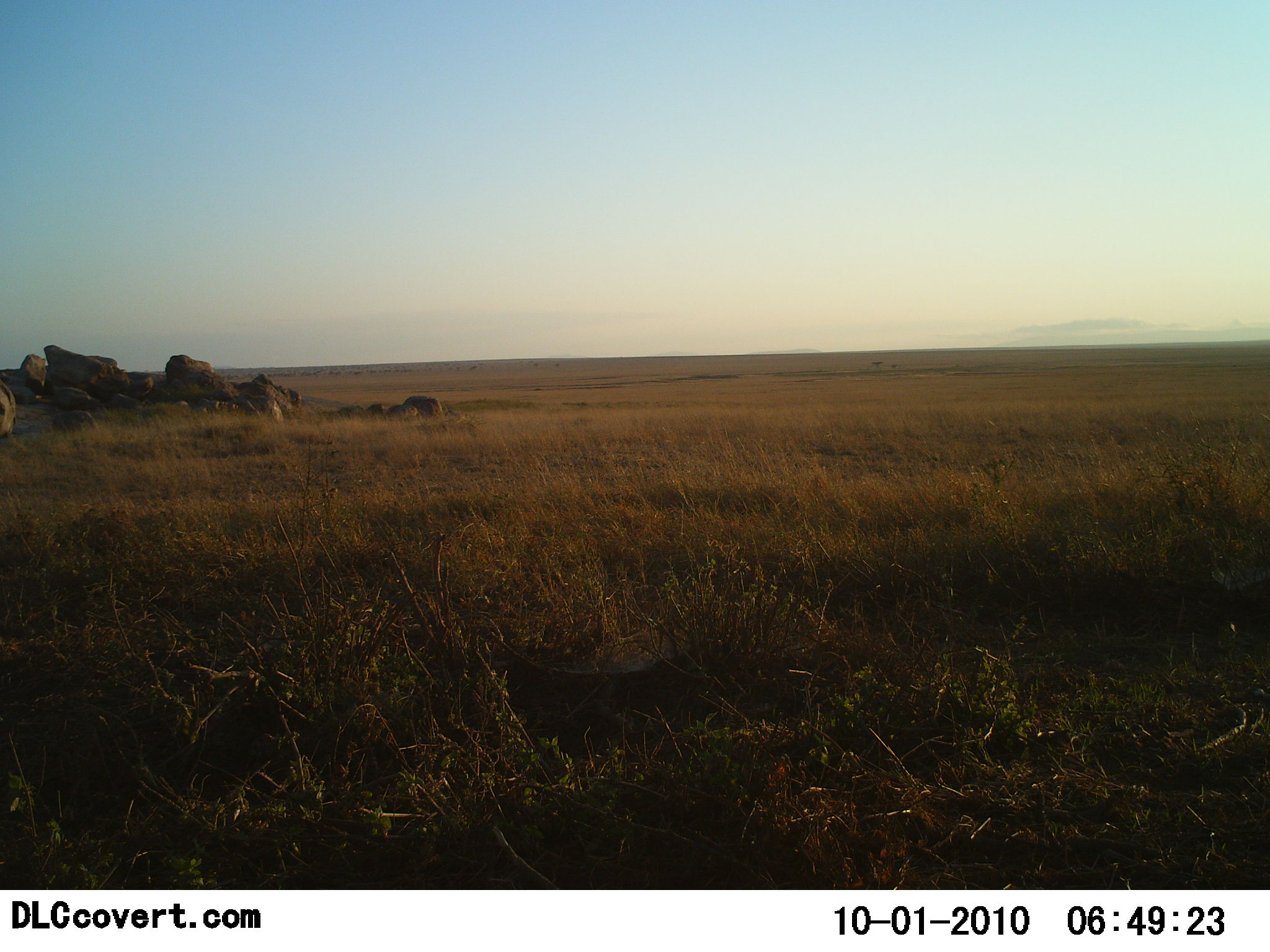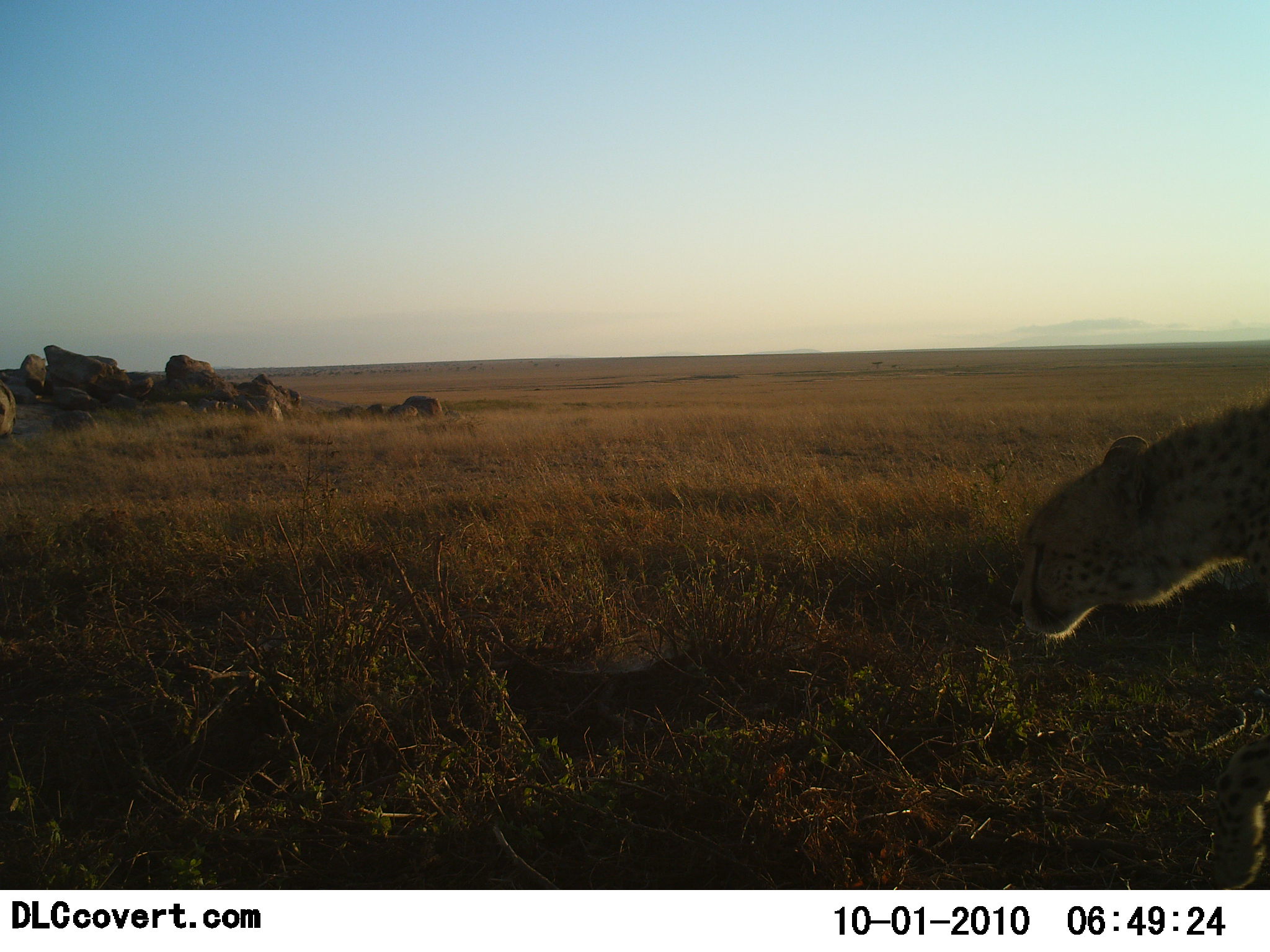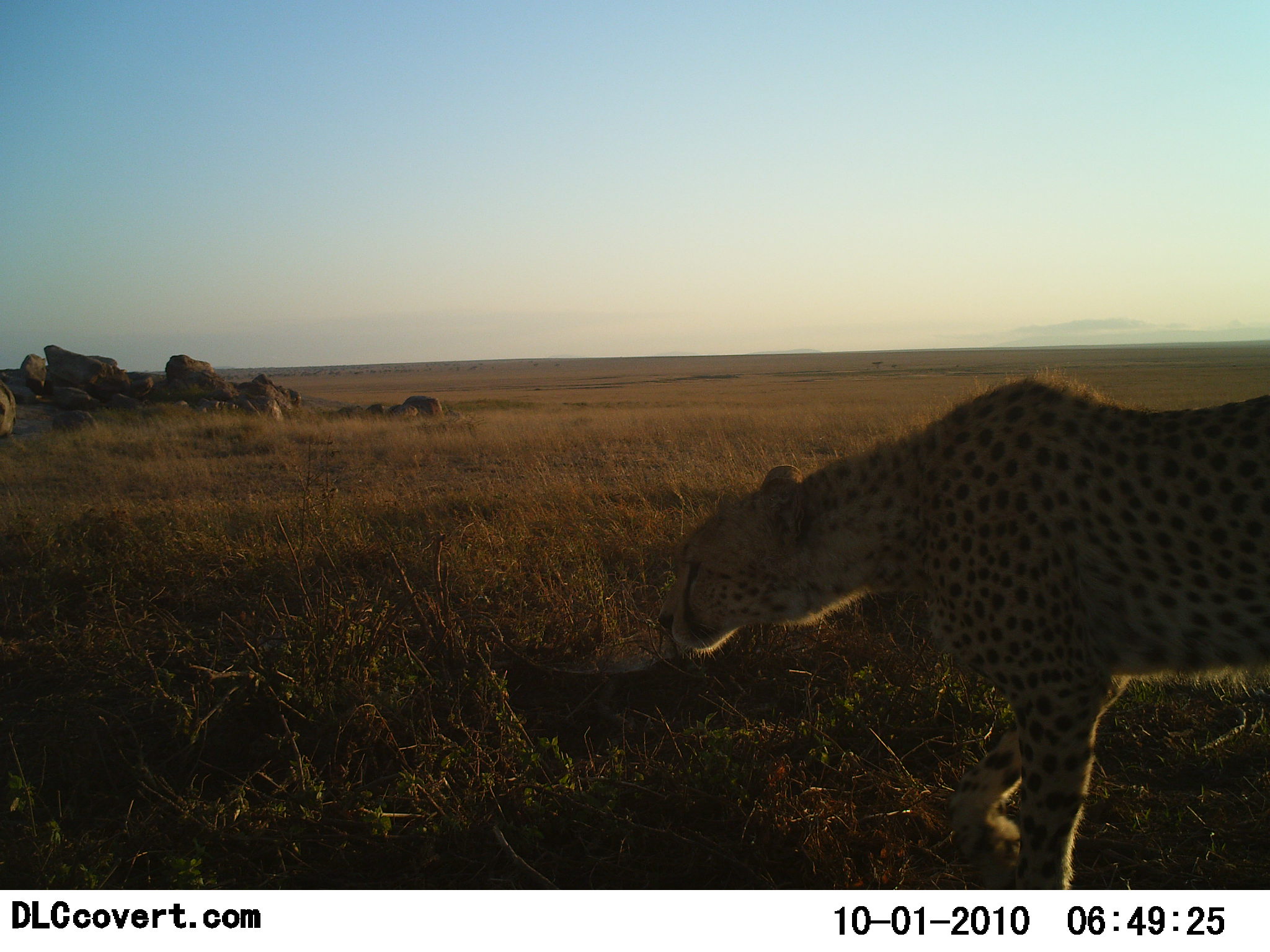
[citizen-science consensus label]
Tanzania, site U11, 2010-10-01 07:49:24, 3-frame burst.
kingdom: Animalia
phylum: Chordata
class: Mammalia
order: Carnivora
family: Felidae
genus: Acinonyx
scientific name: Acinonyx jubatus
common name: cheetah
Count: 1.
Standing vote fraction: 0%.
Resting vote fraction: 0%.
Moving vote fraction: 100%.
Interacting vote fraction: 0%.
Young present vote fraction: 0%.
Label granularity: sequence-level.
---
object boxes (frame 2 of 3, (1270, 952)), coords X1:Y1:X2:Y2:
animal: 1011:396:1270:891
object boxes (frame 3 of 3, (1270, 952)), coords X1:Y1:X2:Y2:
animal: 656:368:1270:889